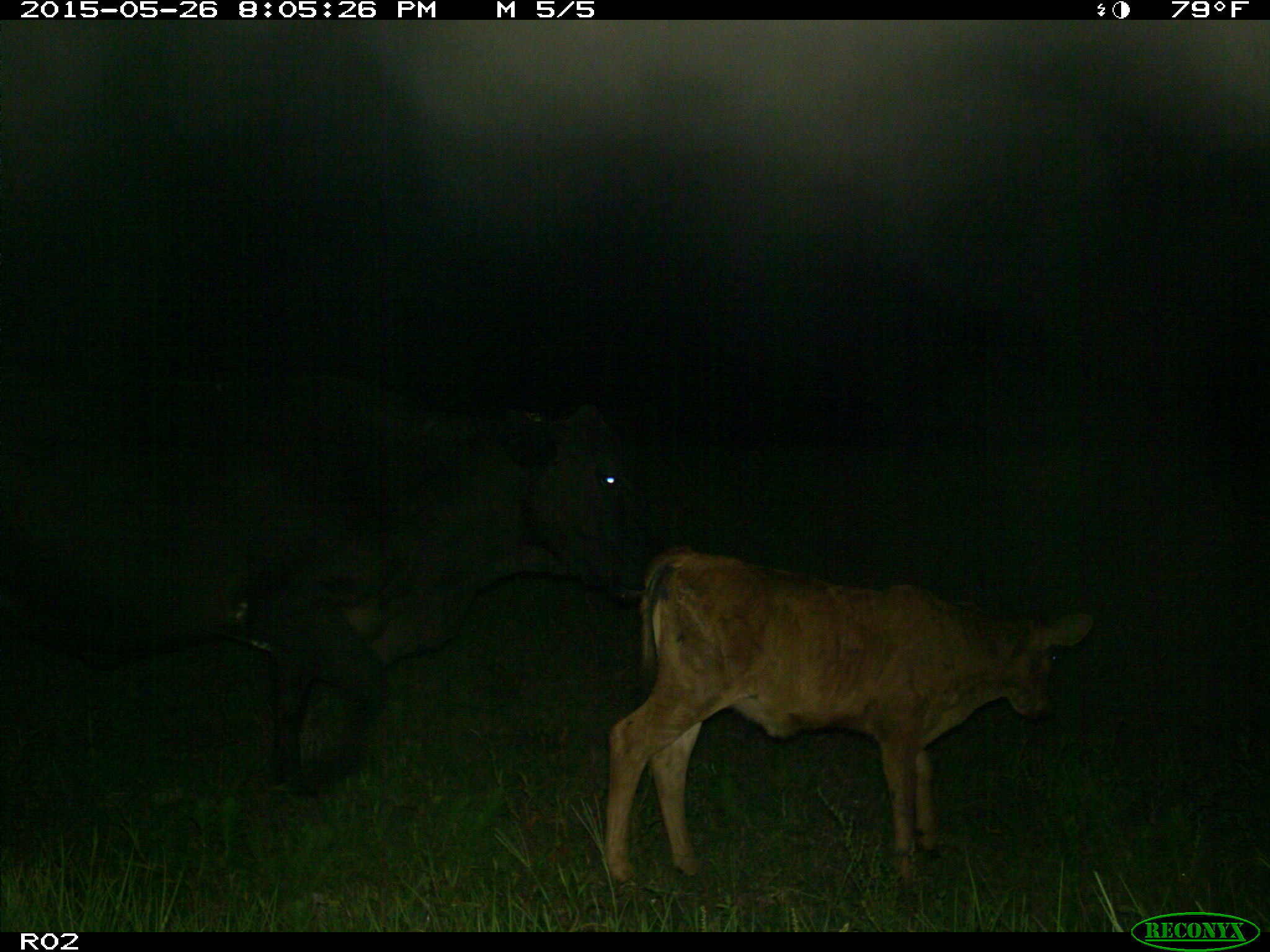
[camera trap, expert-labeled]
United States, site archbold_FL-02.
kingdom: Animalia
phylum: Chordata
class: Mammalia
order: Artiodactyla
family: Bovidae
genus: Bos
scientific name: Bos taurus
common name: domestic cow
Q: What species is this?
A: Bos taurus (domestic cow).